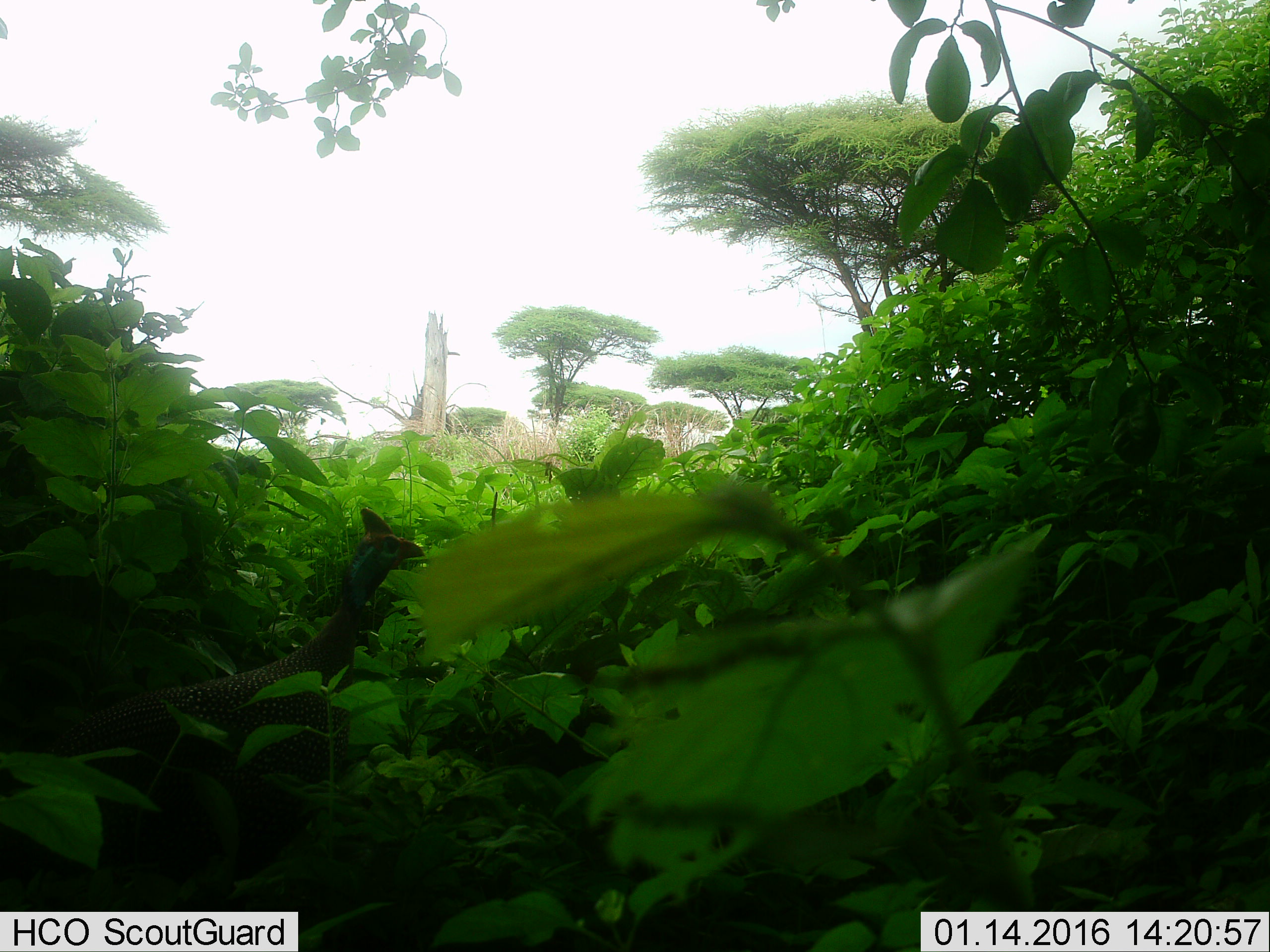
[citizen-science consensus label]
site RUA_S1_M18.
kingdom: Animalia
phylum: Chordata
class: Aves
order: Galliformes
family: Numididae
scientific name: Numididae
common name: guineafowl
Guineafowl (Numididae), count 1. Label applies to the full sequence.